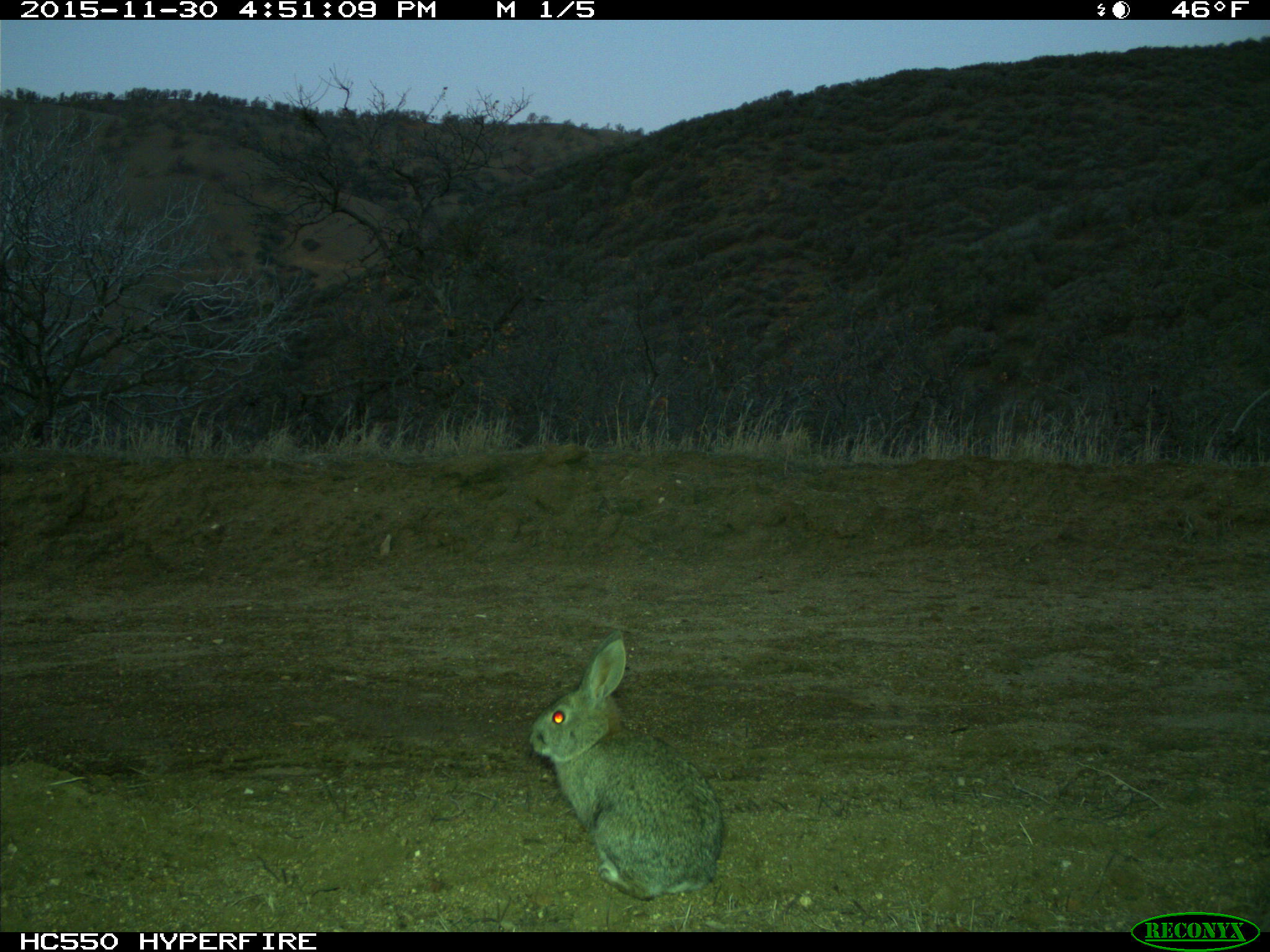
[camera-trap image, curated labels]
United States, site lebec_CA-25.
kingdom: Animalia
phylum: Chordata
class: Mammalia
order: Lagomorpha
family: Leporidae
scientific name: Leporidae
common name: rabbits and hares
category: unidentified rabbit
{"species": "unidentified rabbit (rabbits and hares) (Leporidae)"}